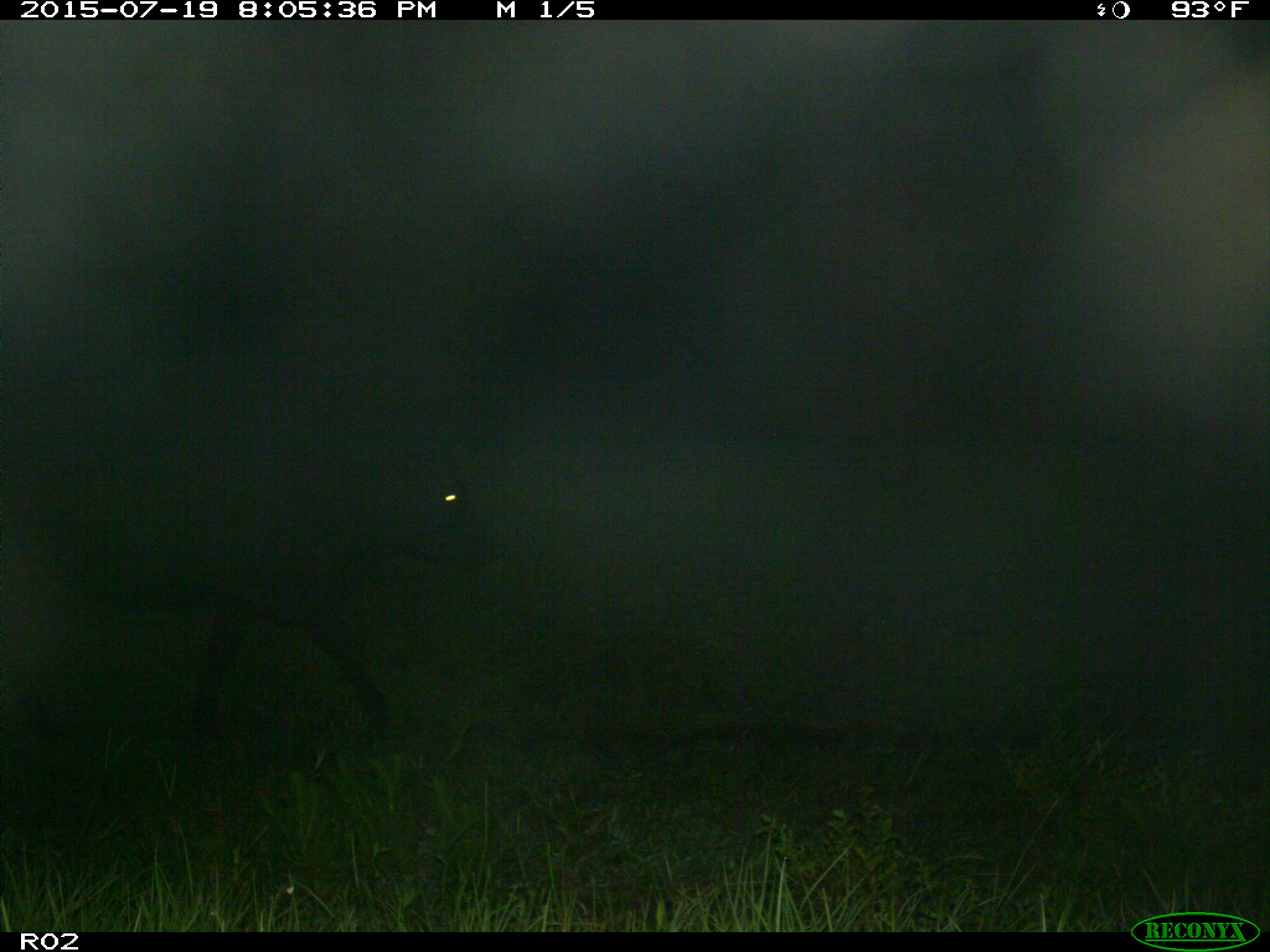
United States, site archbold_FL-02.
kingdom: Animalia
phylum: Chordata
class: Mammalia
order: Artiodactyla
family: Bovidae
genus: Bos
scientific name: Bos taurus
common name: domestic cow